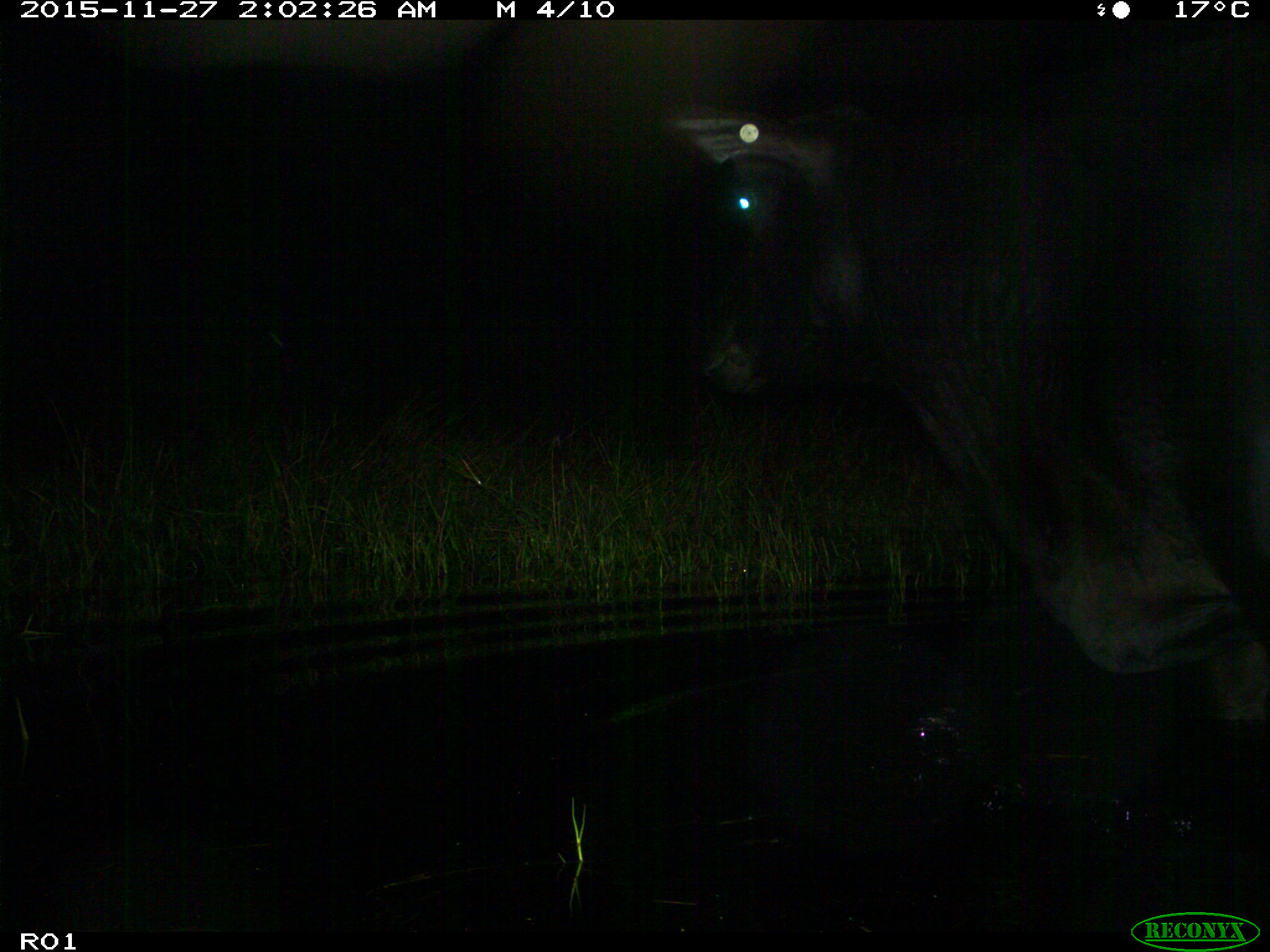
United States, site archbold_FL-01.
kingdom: Animalia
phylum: Chordata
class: Mammalia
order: Artiodactyla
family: Bovidae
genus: Bos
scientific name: Bos taurus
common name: domestic cow